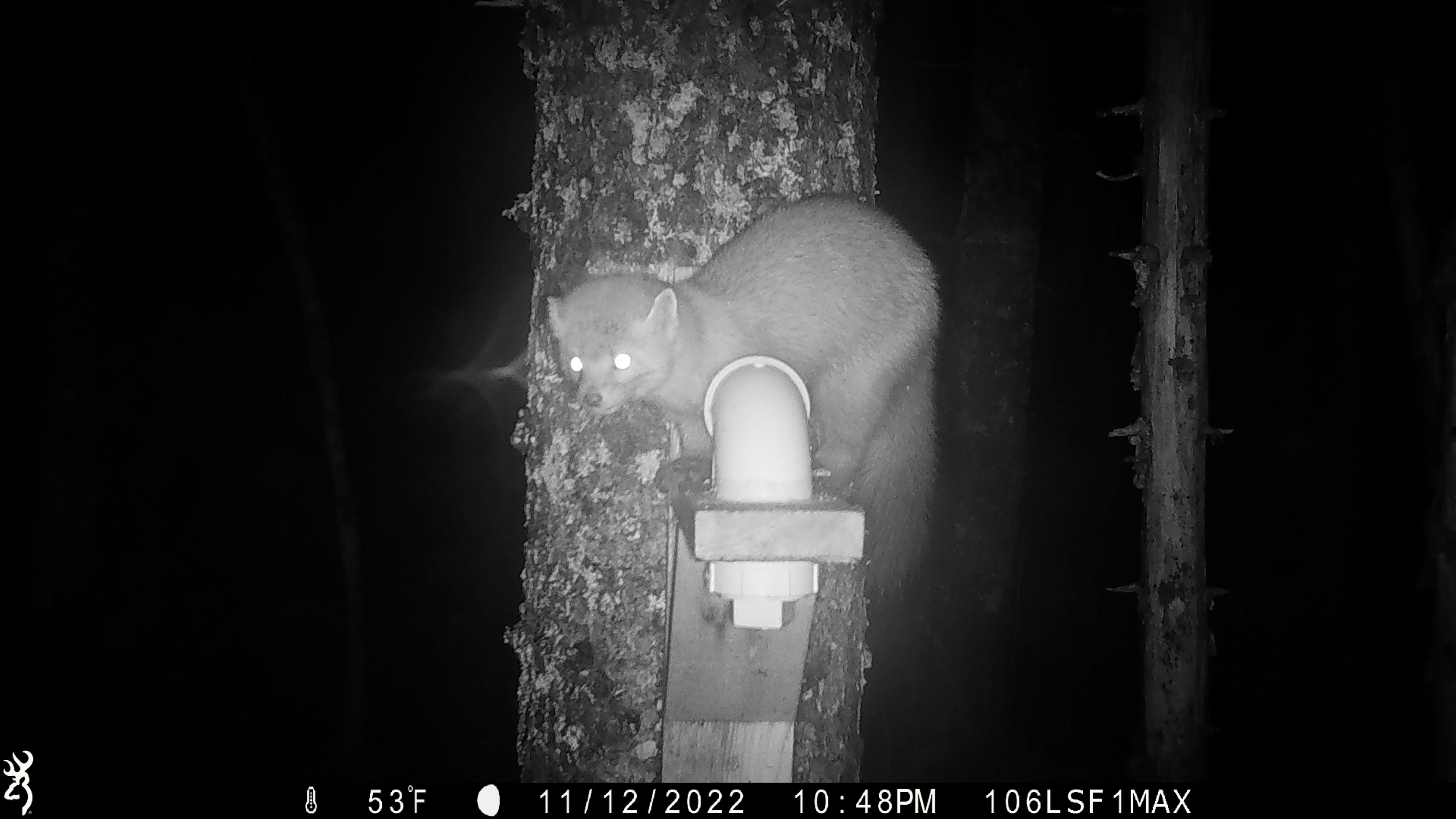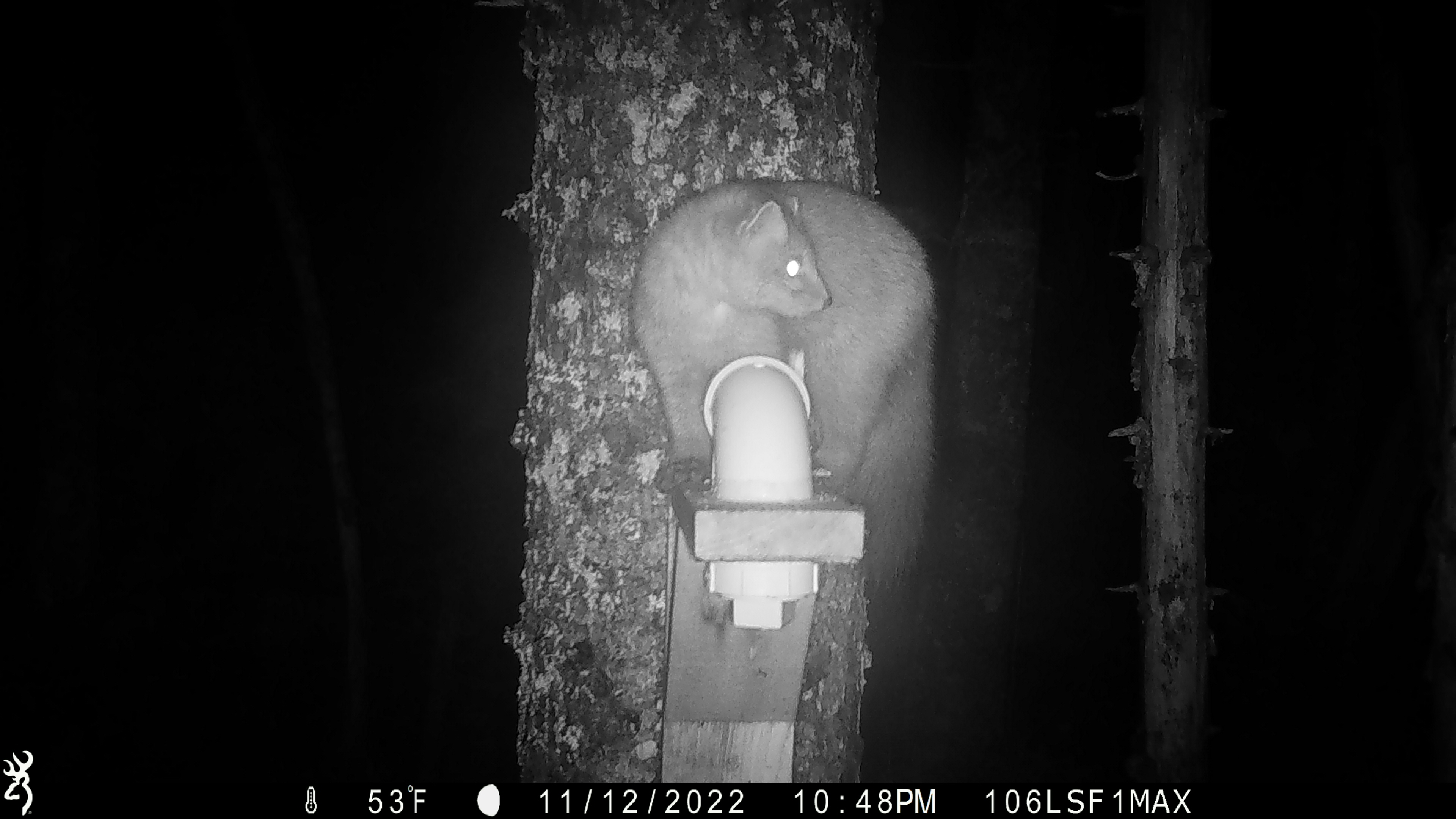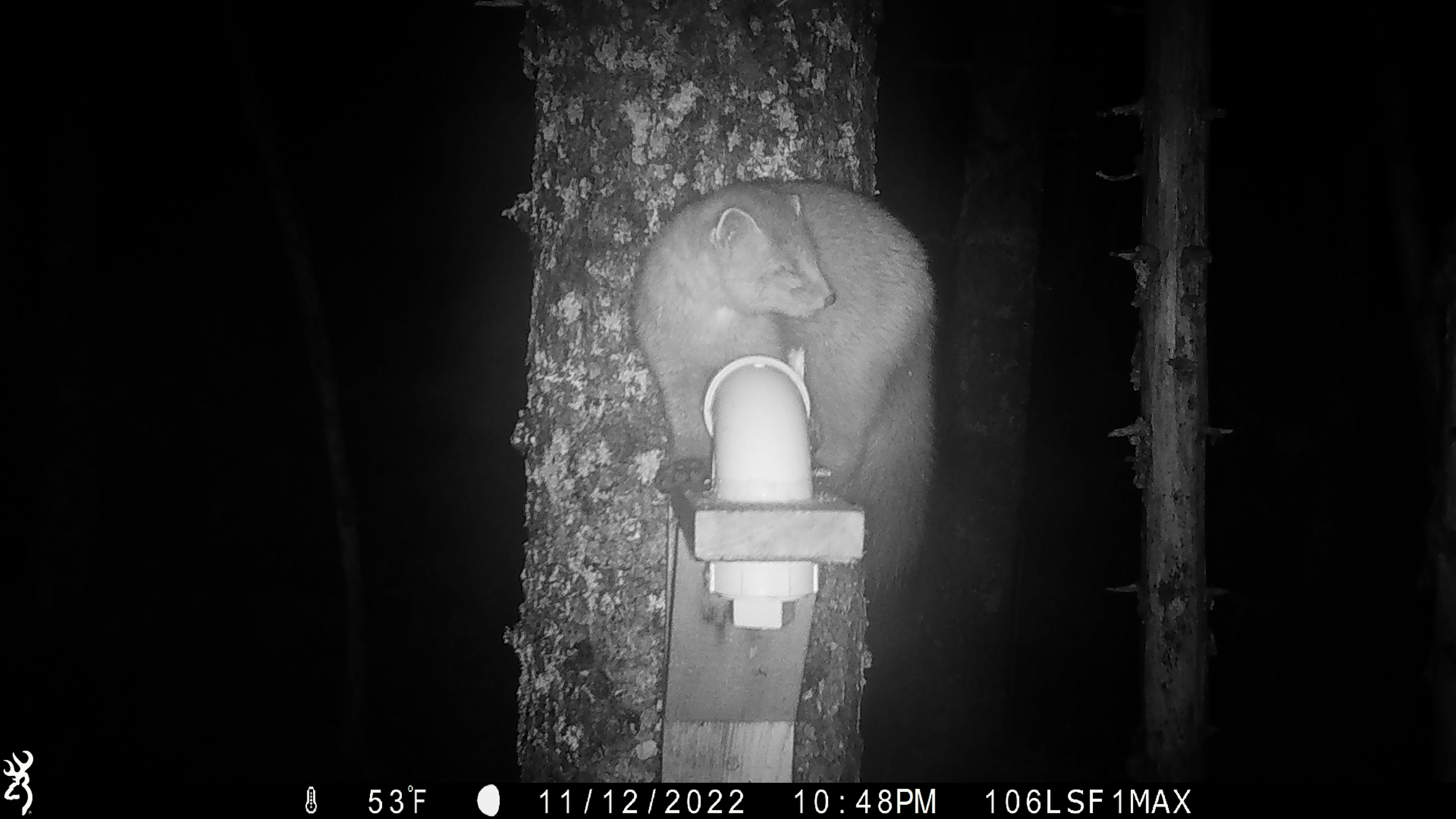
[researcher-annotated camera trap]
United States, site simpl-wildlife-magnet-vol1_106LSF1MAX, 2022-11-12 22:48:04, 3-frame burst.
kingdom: Animalia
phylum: Chordata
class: Mammalia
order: Carnivora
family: Mustelidae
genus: Martes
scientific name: Martes americana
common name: american marten